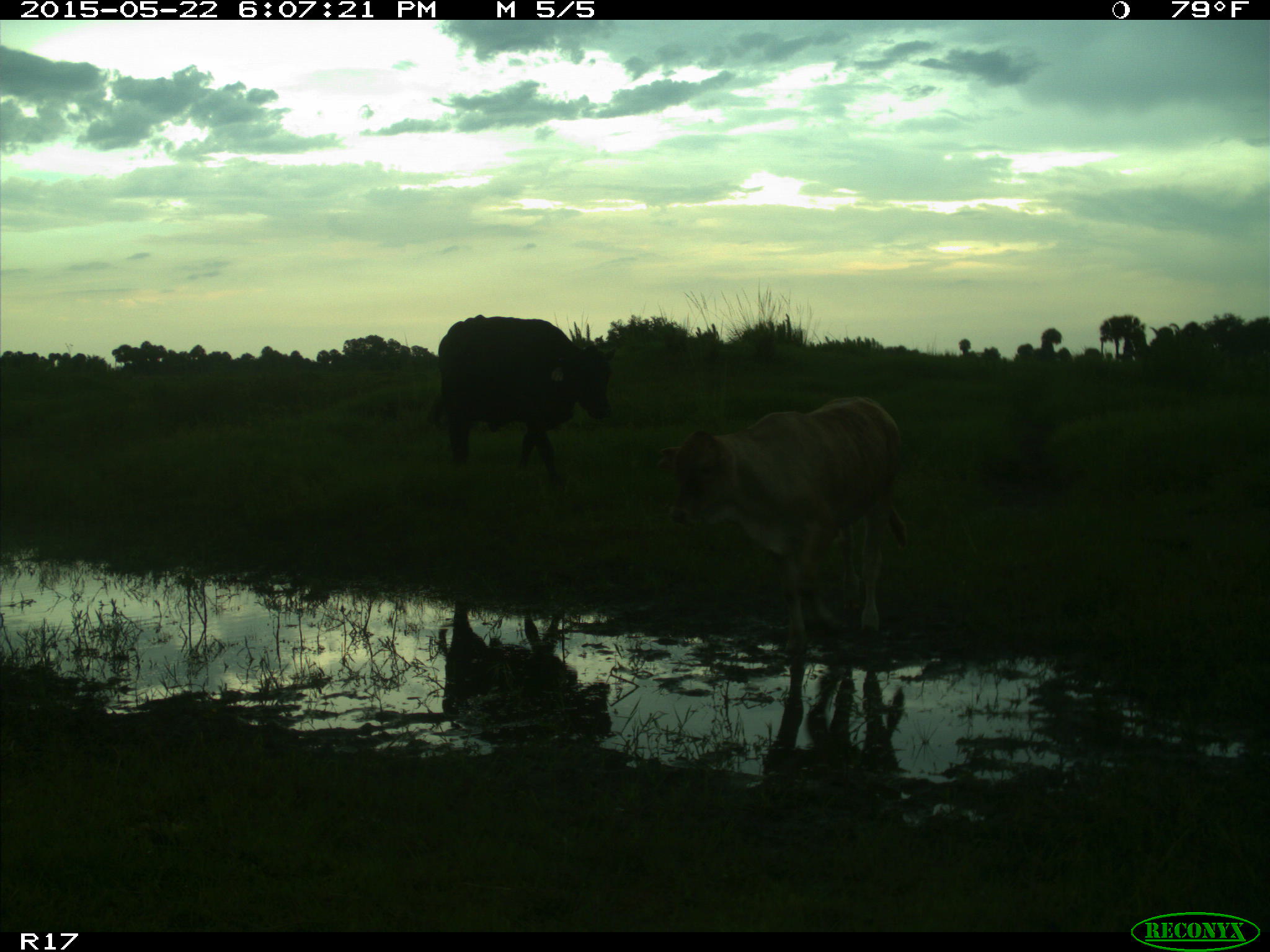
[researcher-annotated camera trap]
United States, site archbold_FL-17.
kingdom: Animalia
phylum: Chordata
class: Mammalia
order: Artiodactyla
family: Bovidae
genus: Bos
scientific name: Bos taurus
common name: domestic cow